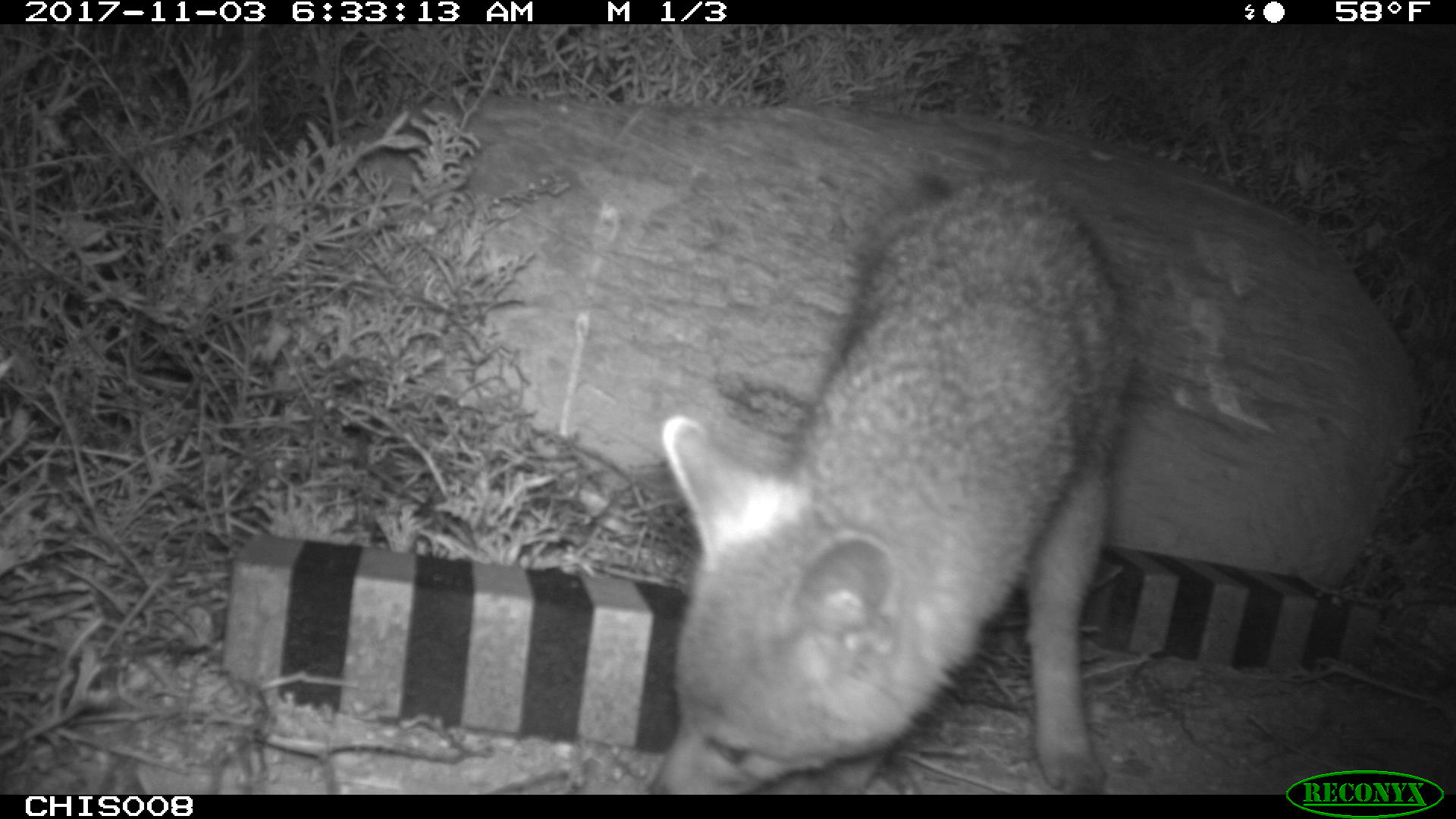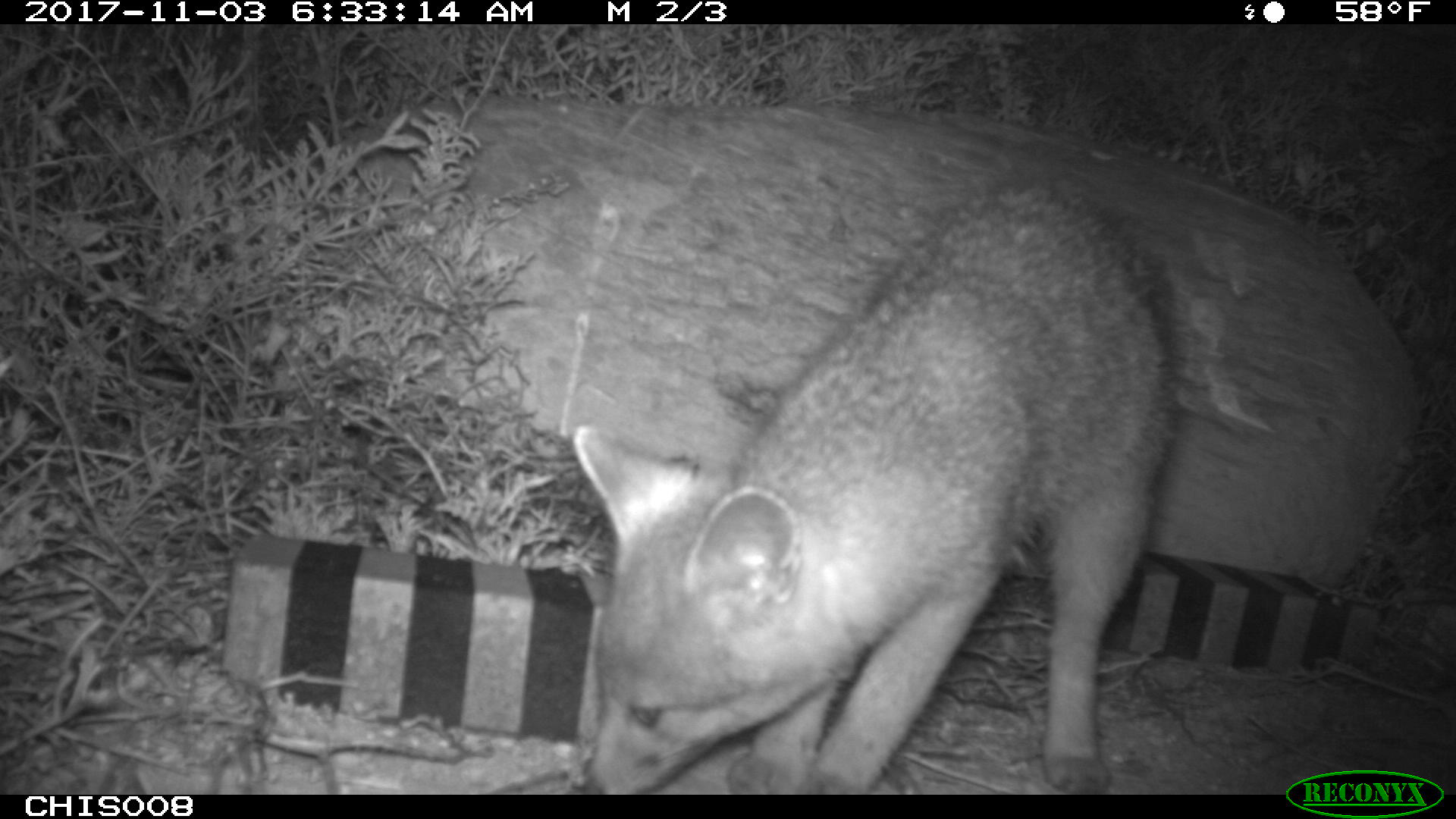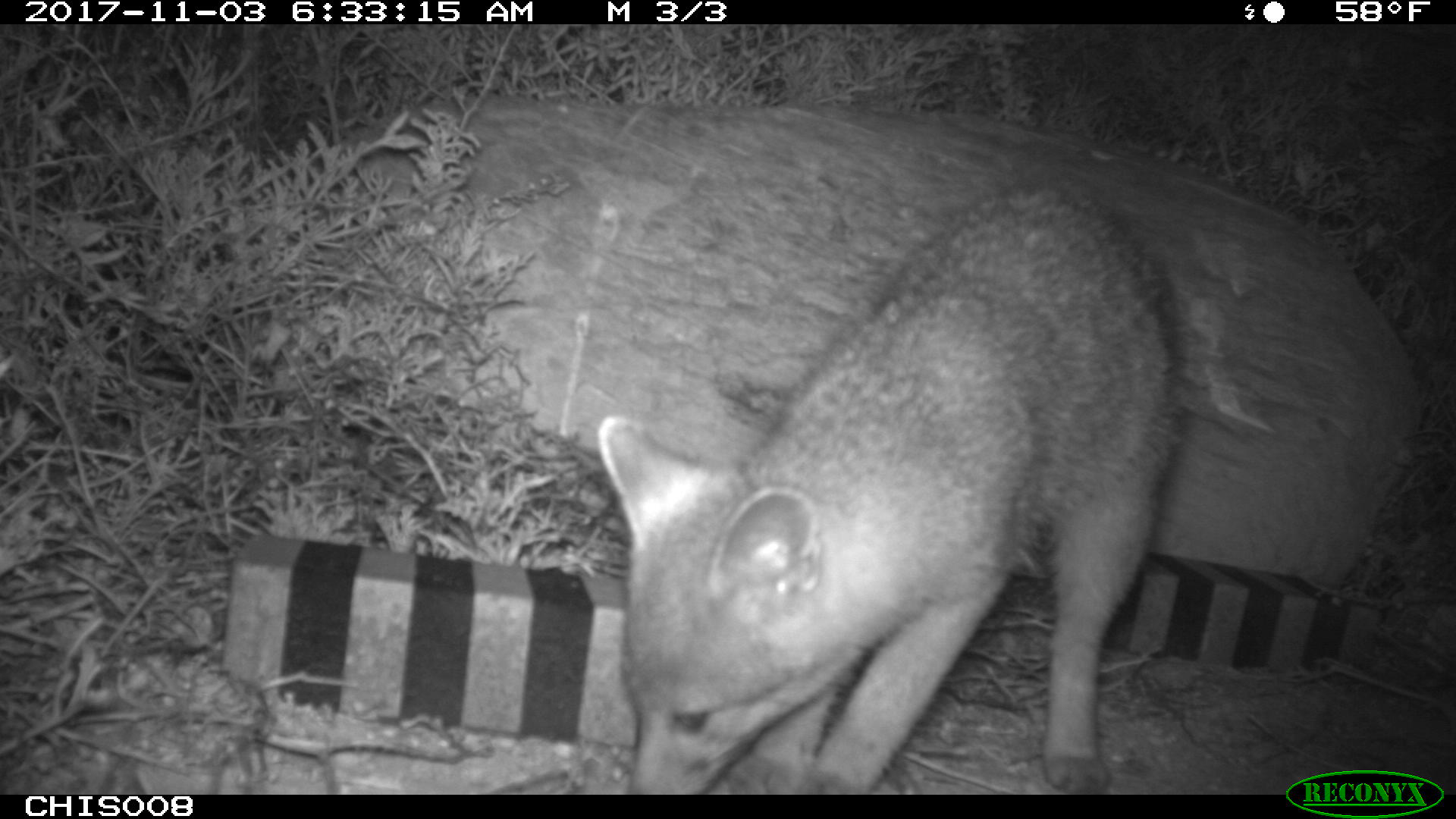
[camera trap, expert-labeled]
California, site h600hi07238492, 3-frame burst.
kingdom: Animalia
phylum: Chordata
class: Mammalia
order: Carnivora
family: Canidae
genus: Urocyon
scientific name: Urocyon littoralis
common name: island fox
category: fox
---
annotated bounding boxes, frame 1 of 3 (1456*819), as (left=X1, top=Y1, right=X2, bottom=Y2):
fox: (left=648, top=168, right=1133, bottom=795)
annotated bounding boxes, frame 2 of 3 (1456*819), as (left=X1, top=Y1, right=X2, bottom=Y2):
fox: (left=566, top=173, right=1176, bottom=794)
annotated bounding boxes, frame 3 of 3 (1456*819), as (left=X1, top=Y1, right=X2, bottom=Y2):
fox: (left=595, top=177, right=1189, bottom=795)